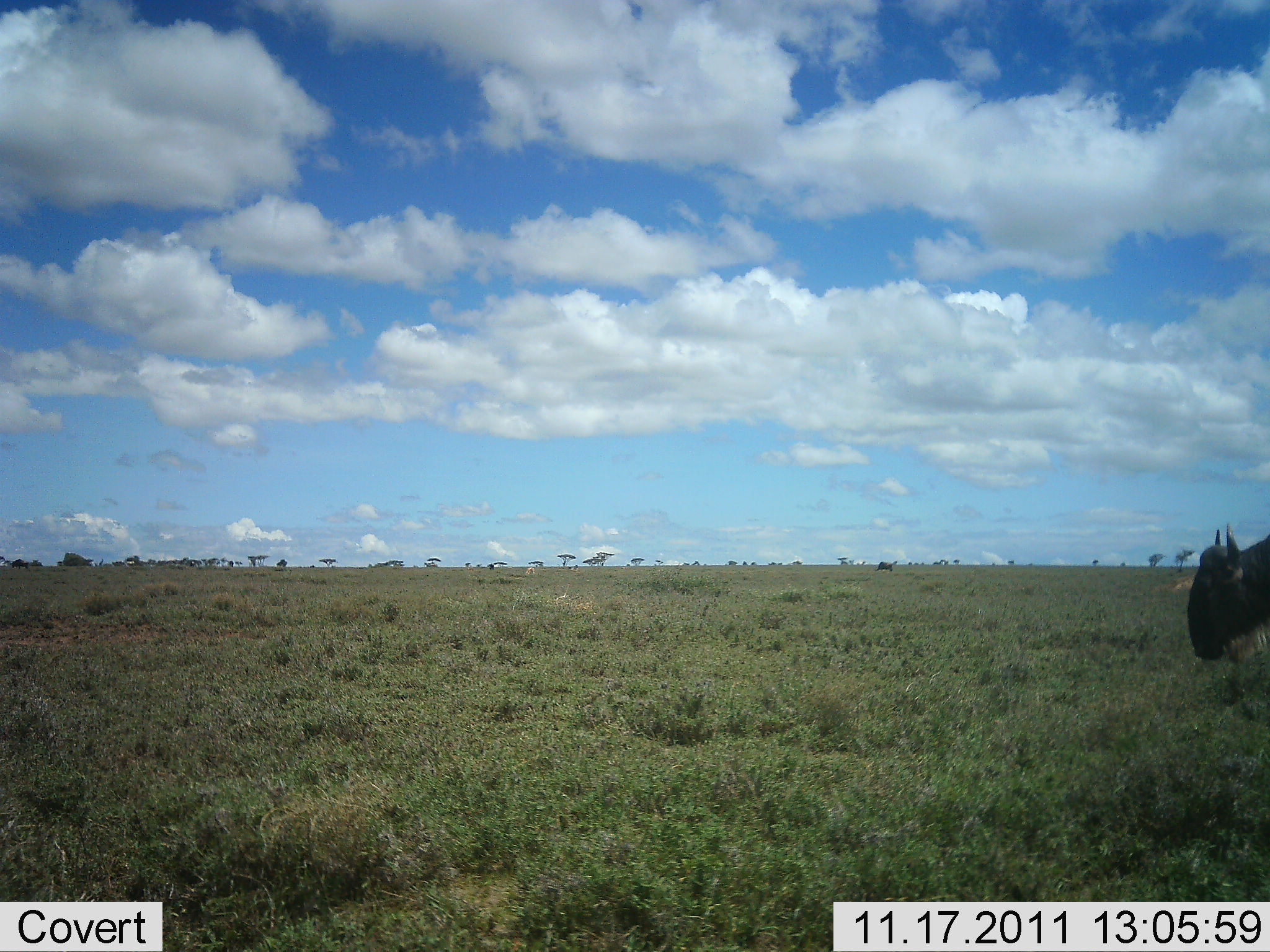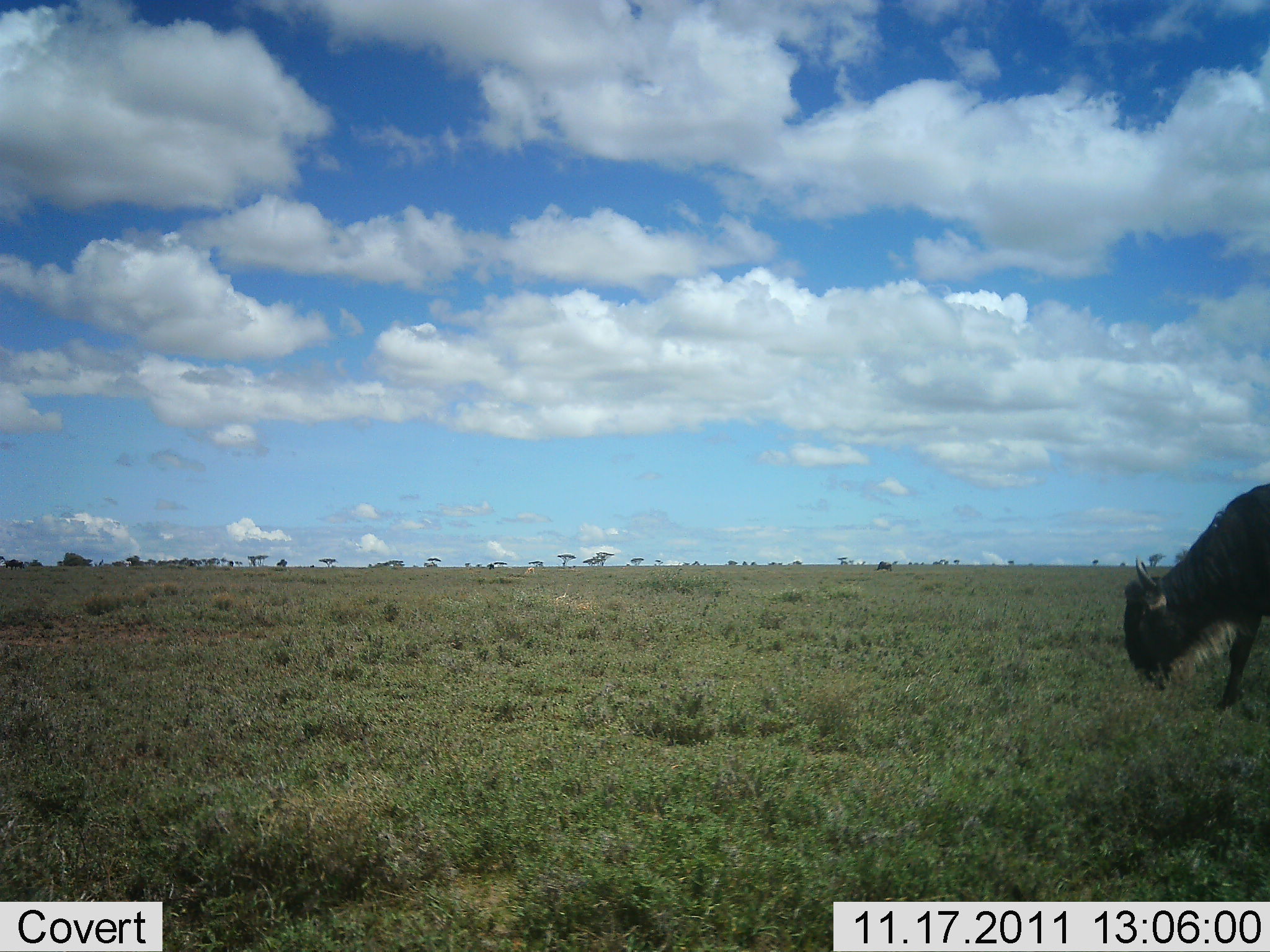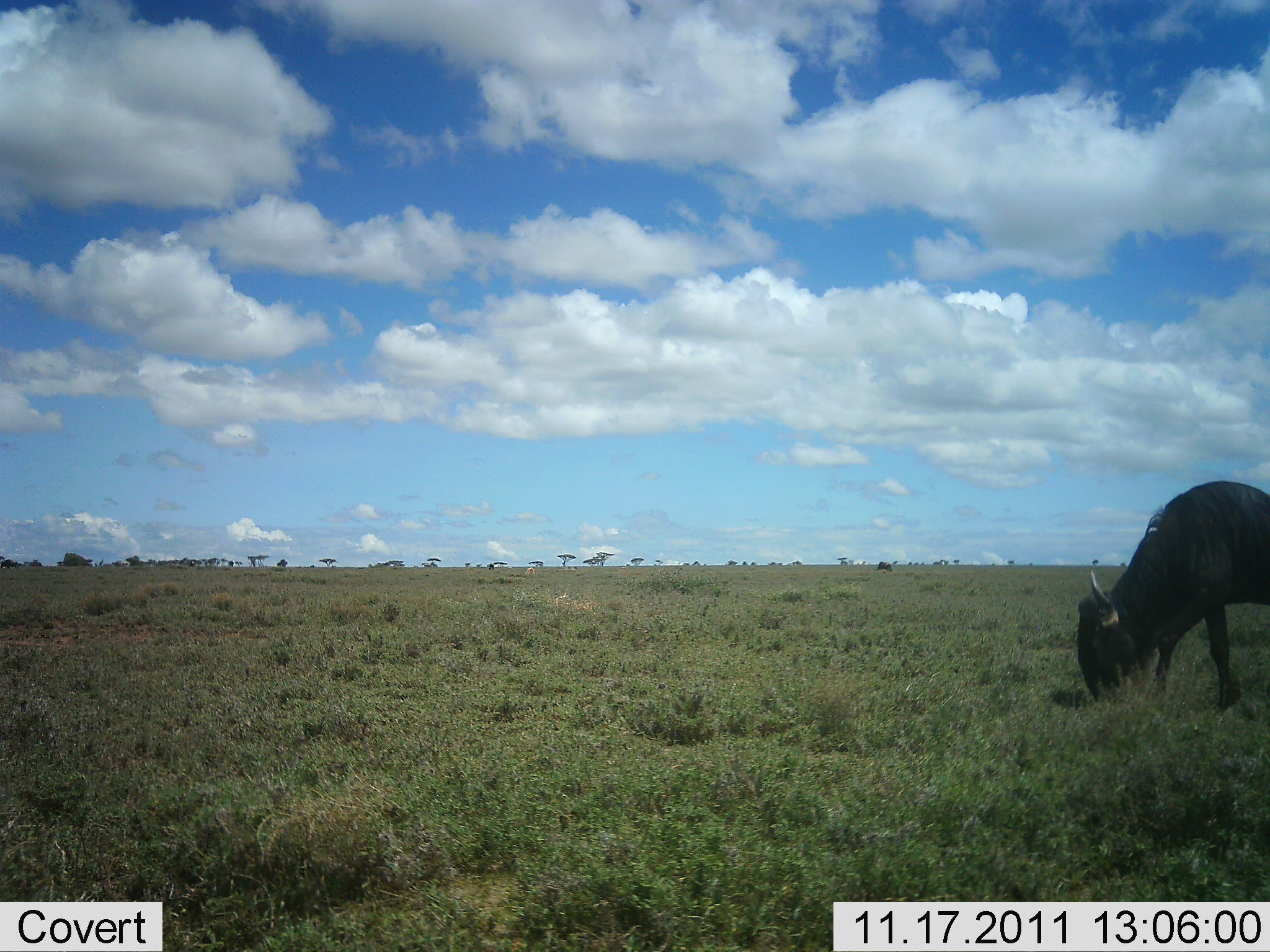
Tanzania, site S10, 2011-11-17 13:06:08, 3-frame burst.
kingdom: Animalia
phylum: Chordata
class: Mammalia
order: Artiodactyla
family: Bovidae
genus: Connochaetes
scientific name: Connochaetes taurinus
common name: blue wildebeest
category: wildebeest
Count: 1.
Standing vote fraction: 18%.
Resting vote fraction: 0%.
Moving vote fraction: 82%.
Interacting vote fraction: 0%.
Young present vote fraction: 0%.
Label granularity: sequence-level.